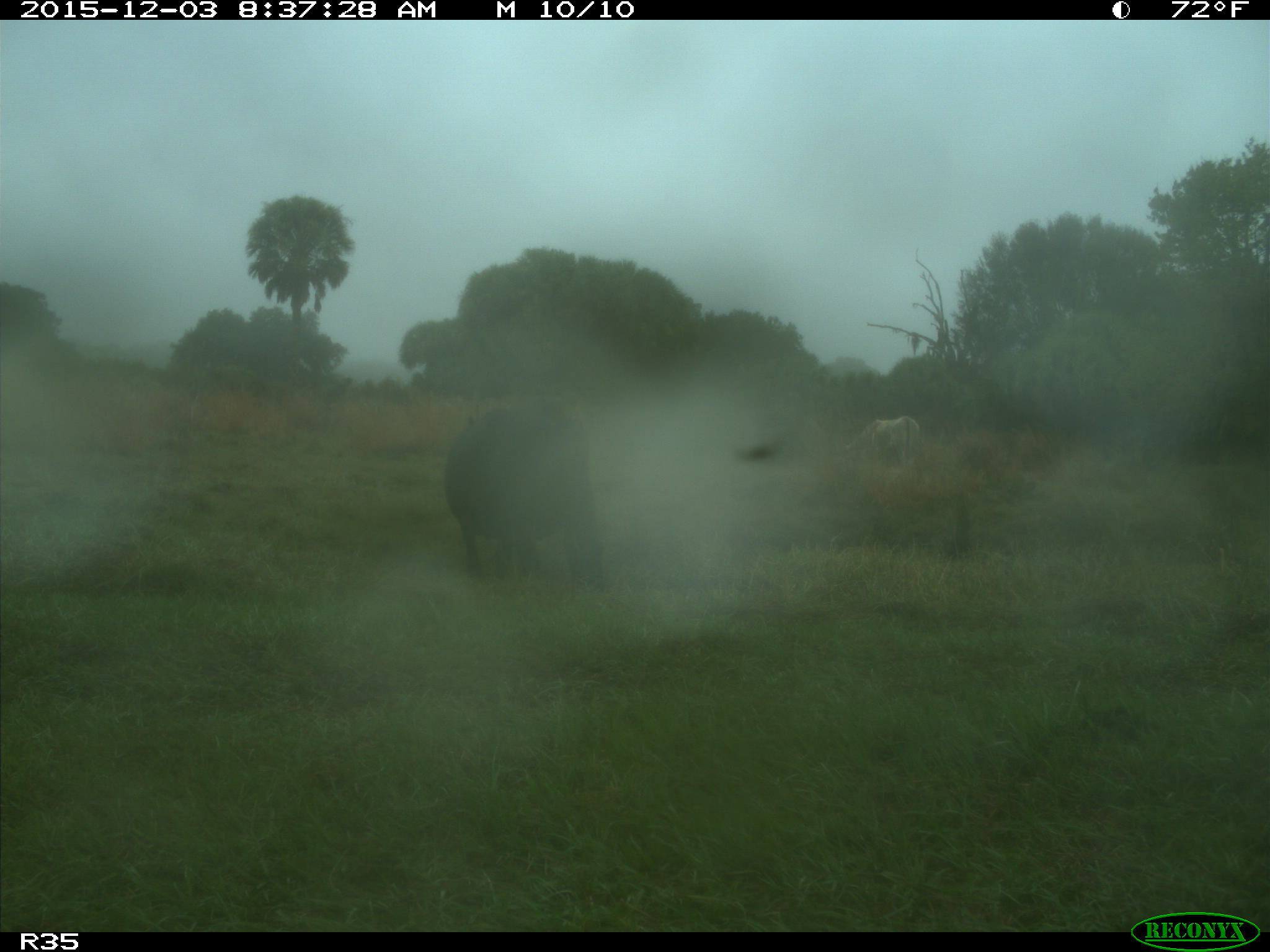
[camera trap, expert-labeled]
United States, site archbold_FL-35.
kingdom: Animalia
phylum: Chordata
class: Mammalia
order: Artiodactyla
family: Bovidae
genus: Bos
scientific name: Bos taurus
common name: domestic cow